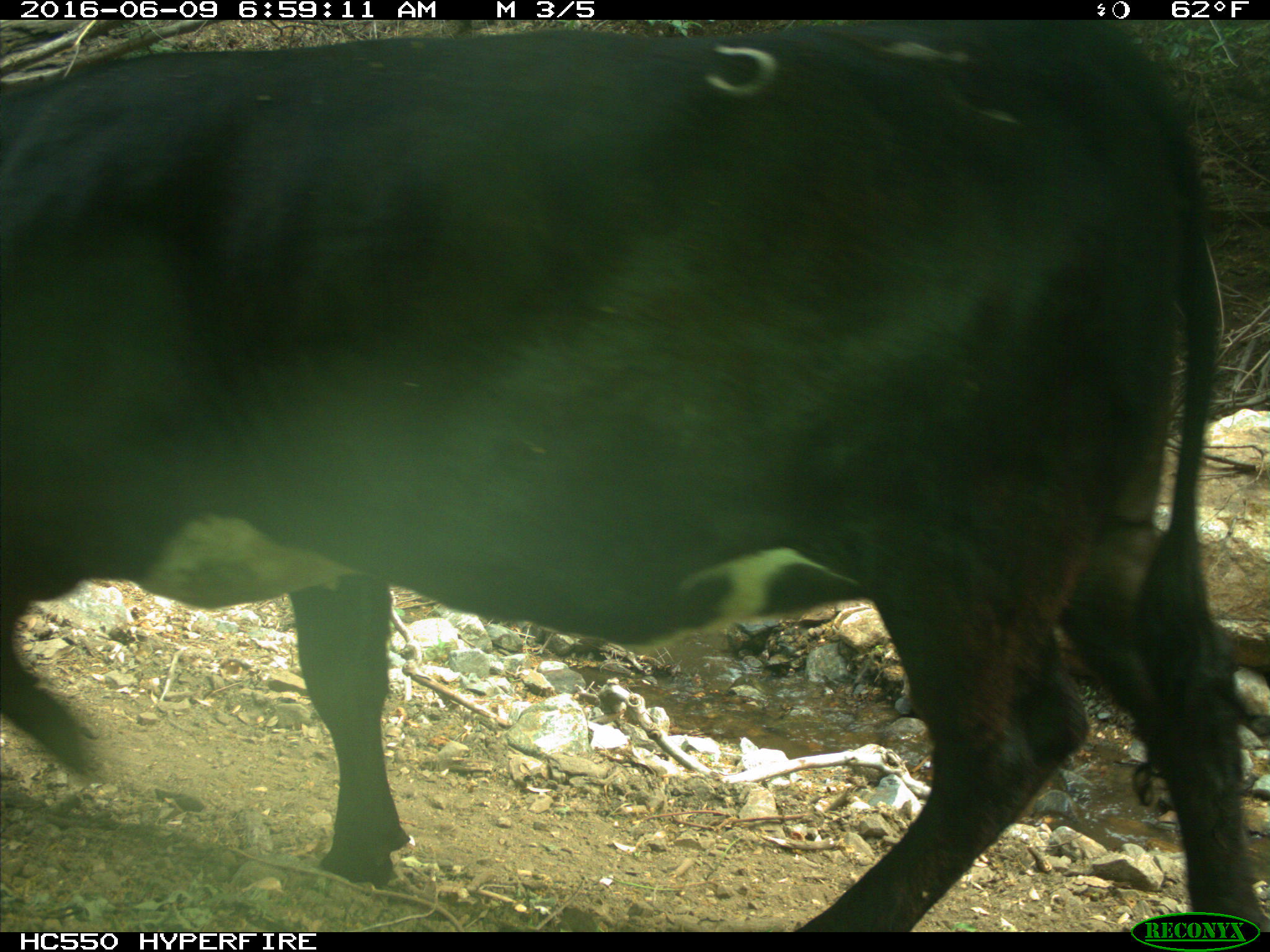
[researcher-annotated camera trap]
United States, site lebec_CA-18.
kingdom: Animalia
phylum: Chordata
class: Mammalia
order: Artiodactyla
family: Bovidae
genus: Bos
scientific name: Bos taurus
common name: domestic cow